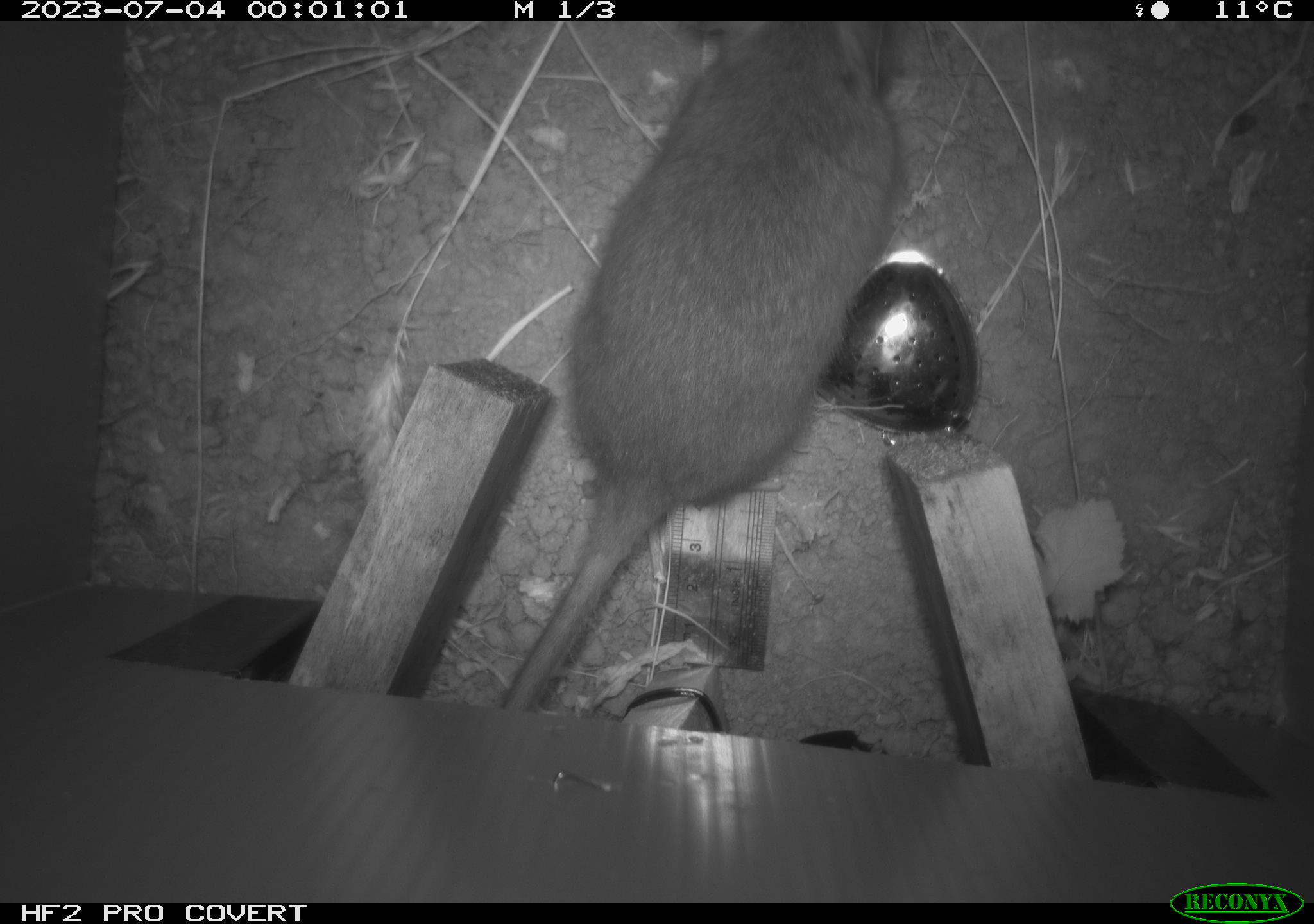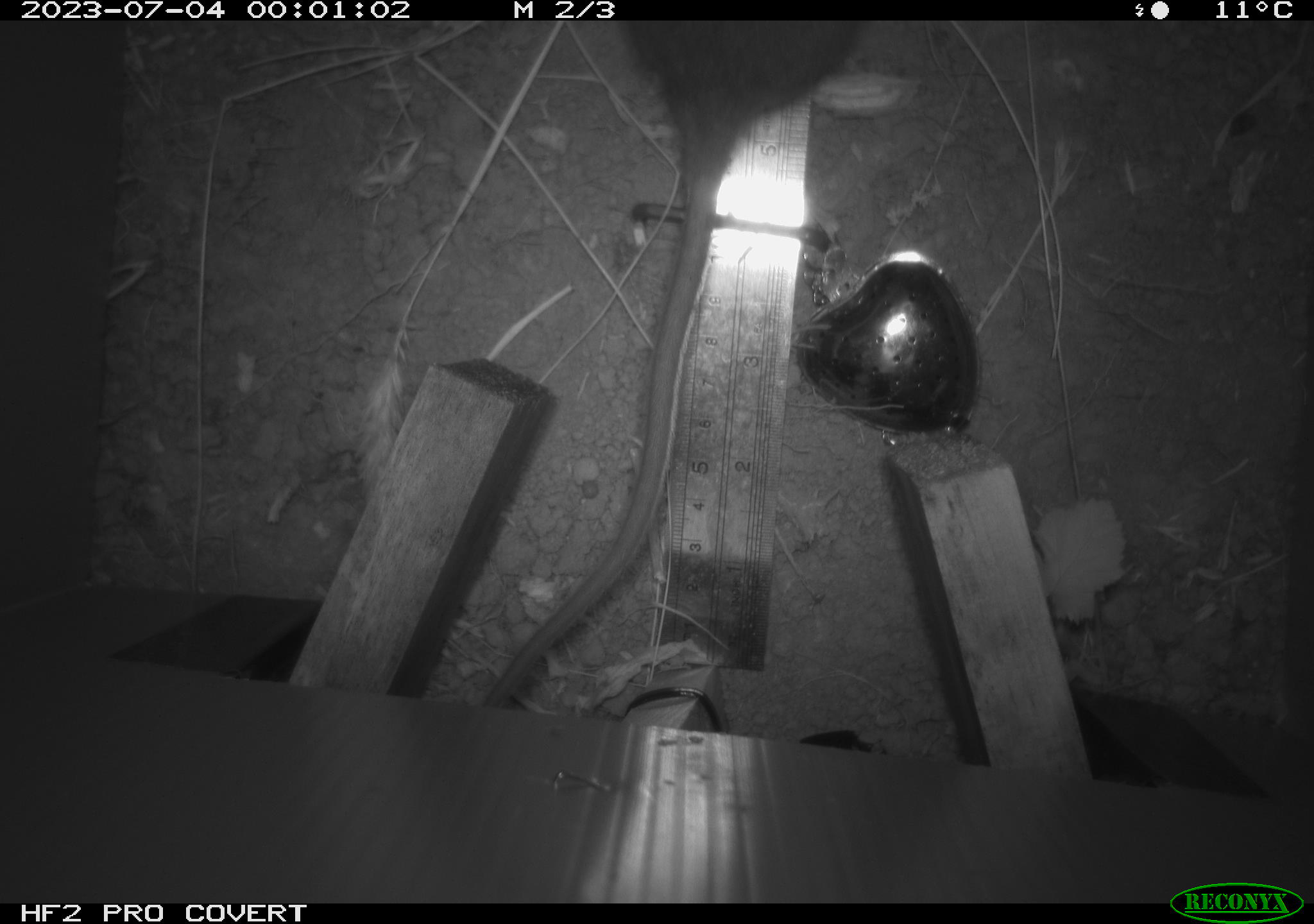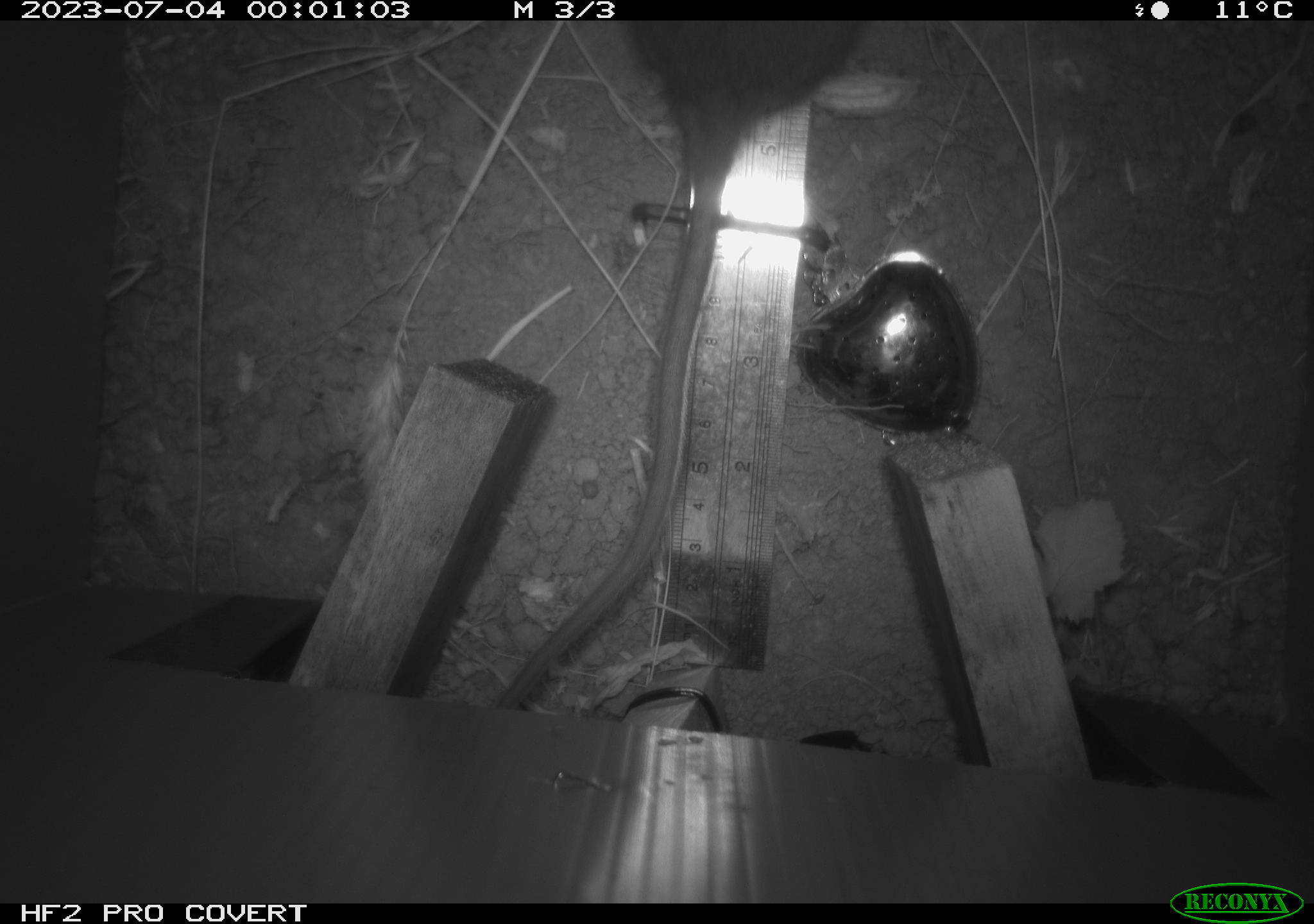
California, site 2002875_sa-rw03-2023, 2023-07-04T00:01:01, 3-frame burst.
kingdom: Animalia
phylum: Chordata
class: Mammalia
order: Rodentia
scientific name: Rodentia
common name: mouse species